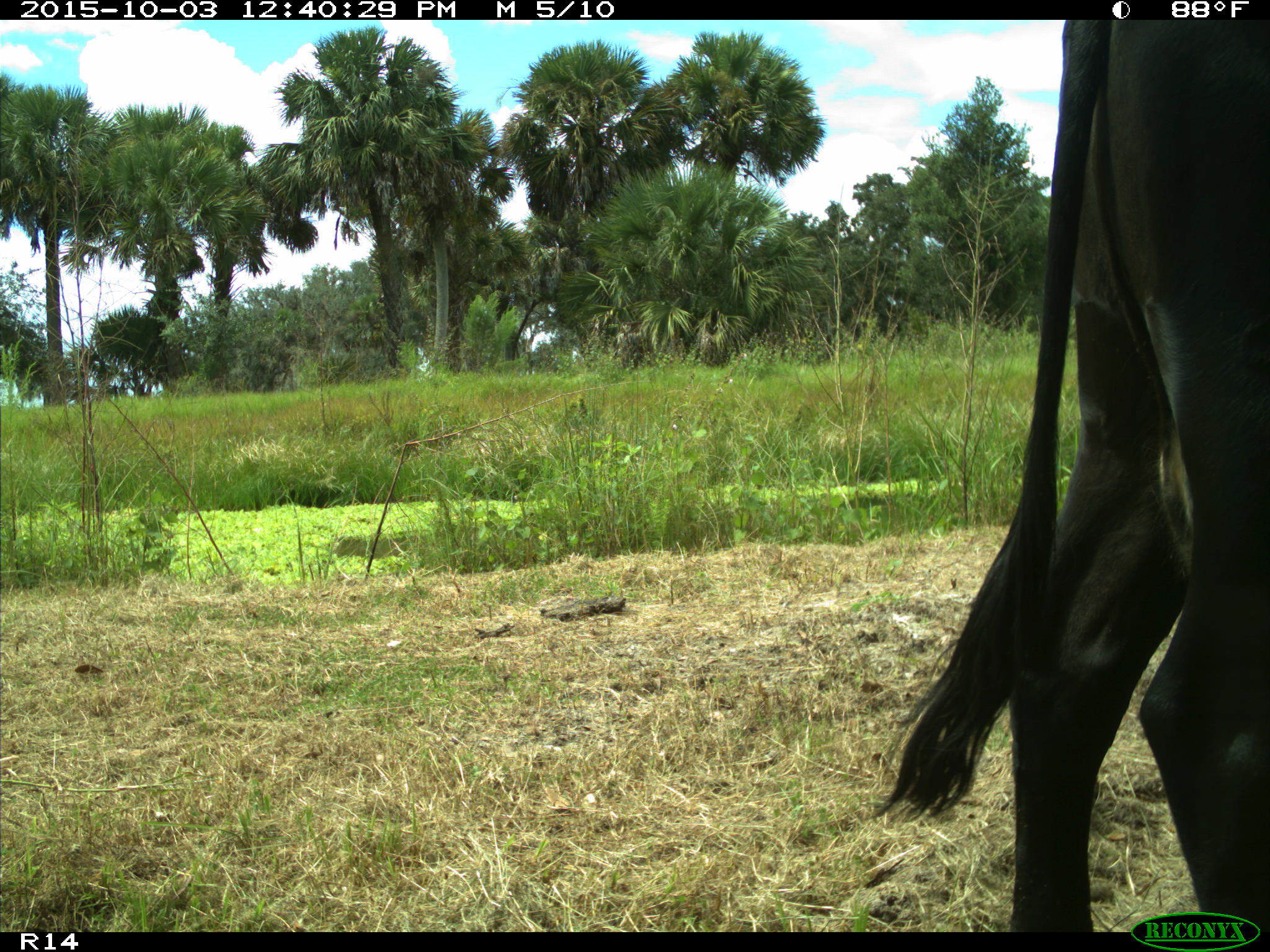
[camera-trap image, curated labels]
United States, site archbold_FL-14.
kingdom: Animalia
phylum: Chordata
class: Mammalia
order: Artiodactyla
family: Bovidae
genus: Bos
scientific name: Bos taurus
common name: domestic cow